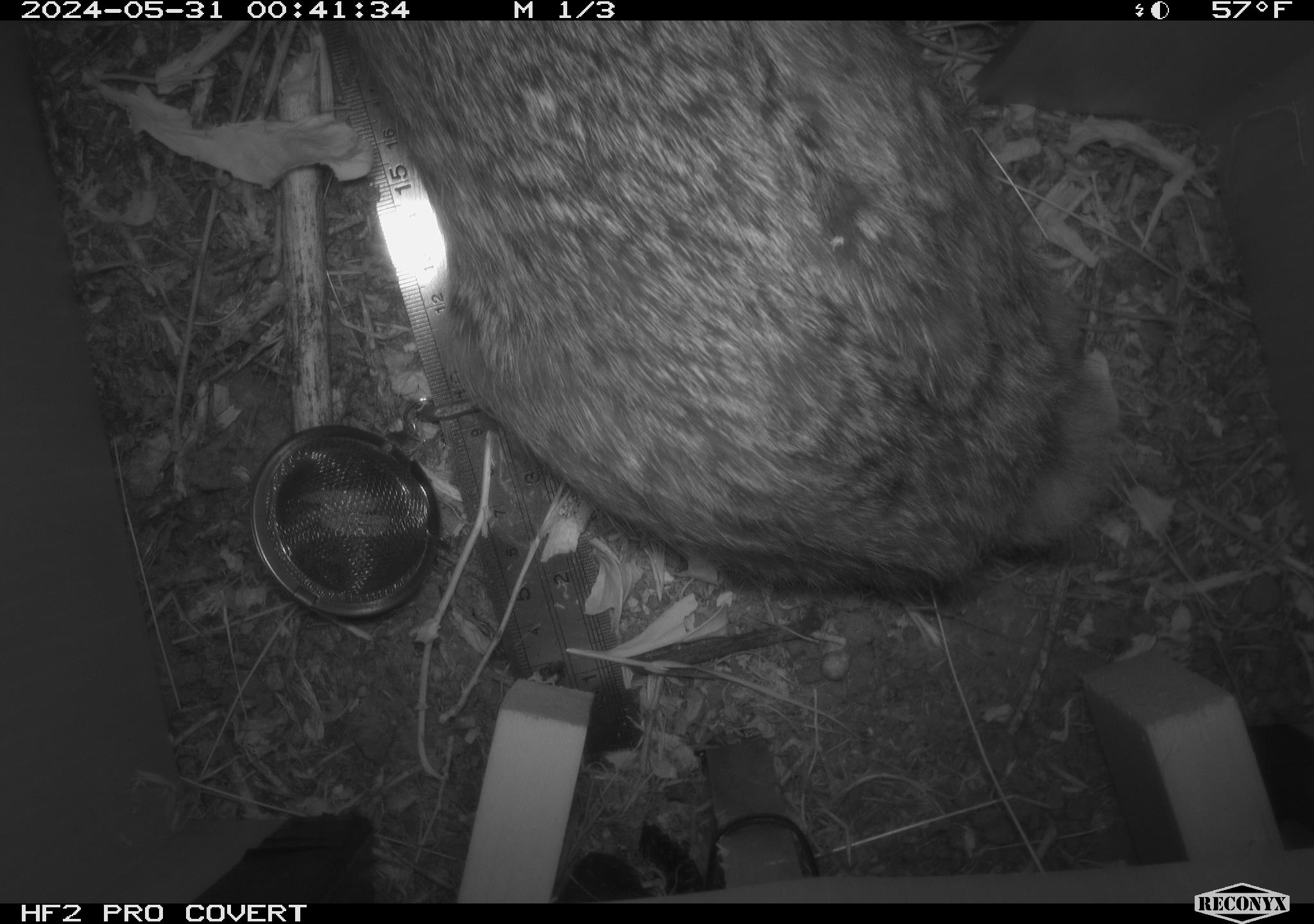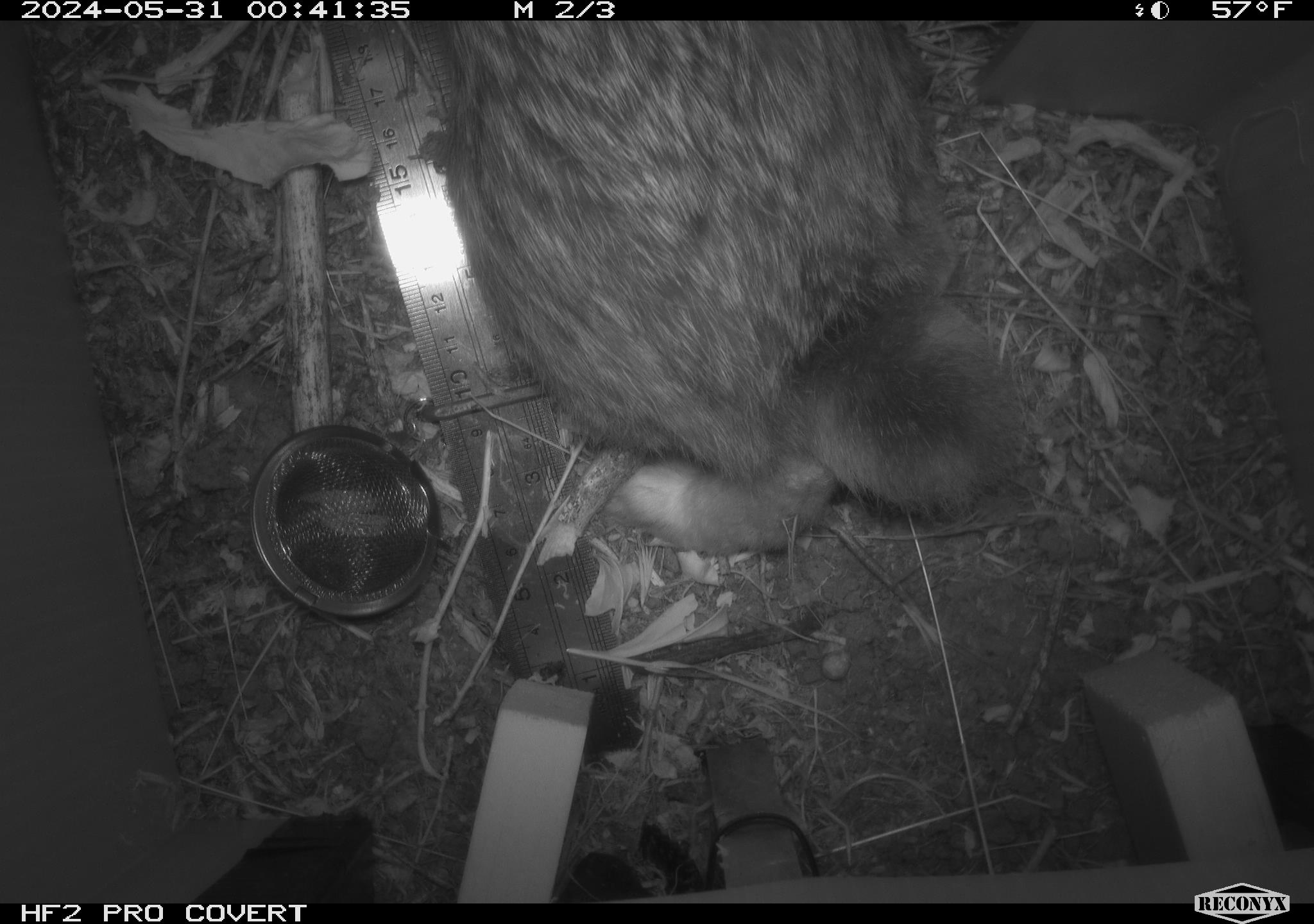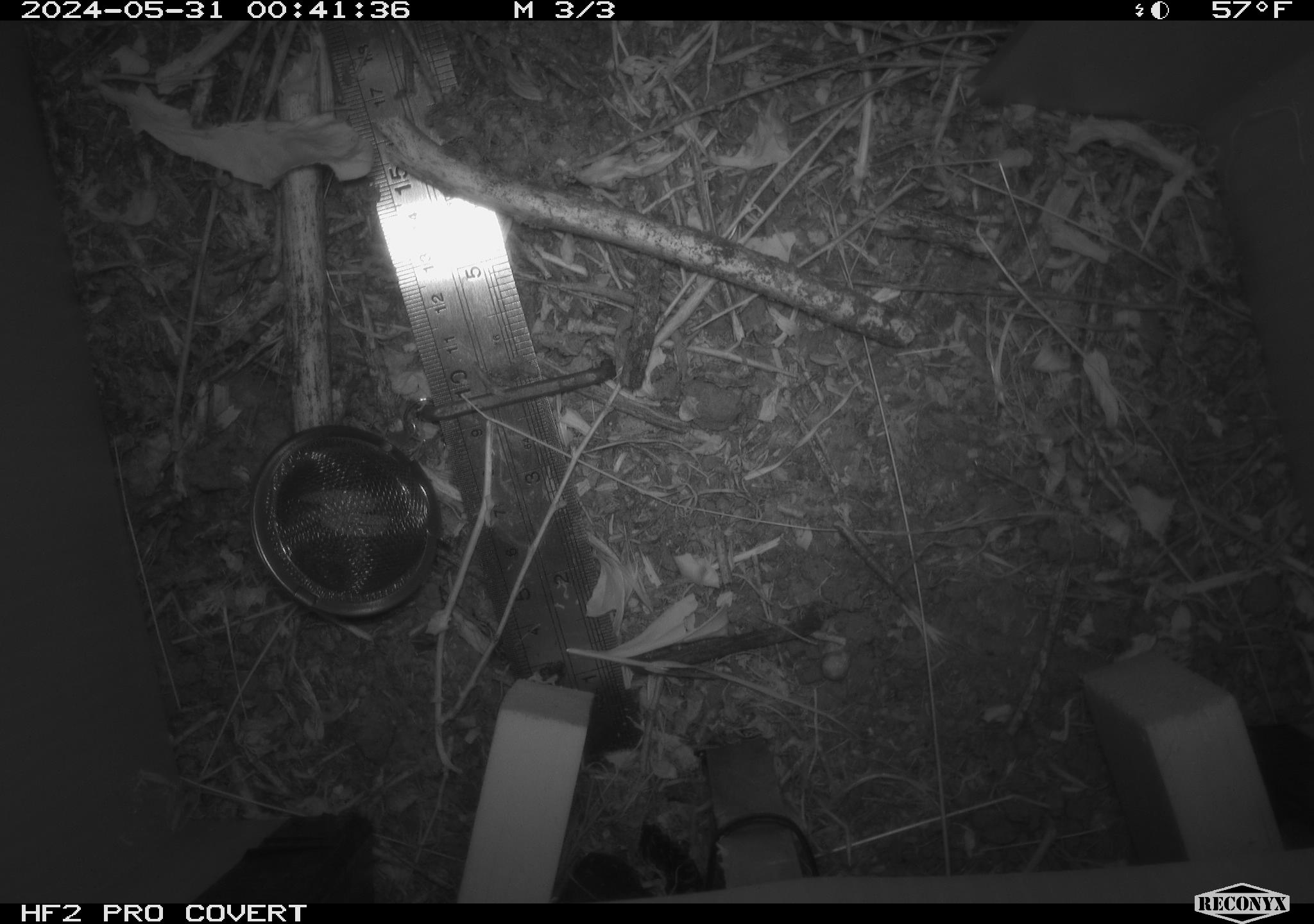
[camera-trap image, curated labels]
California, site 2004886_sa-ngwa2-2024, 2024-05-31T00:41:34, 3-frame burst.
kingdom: Animalia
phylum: Chordata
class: Mammalia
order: Lagomorpha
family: Leporidae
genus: Sylvilagus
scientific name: Sylvilagus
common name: cottontail rabbits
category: sylvilagus species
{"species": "sylvilagus species (cottontail rabbits) (Sylvilagus)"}